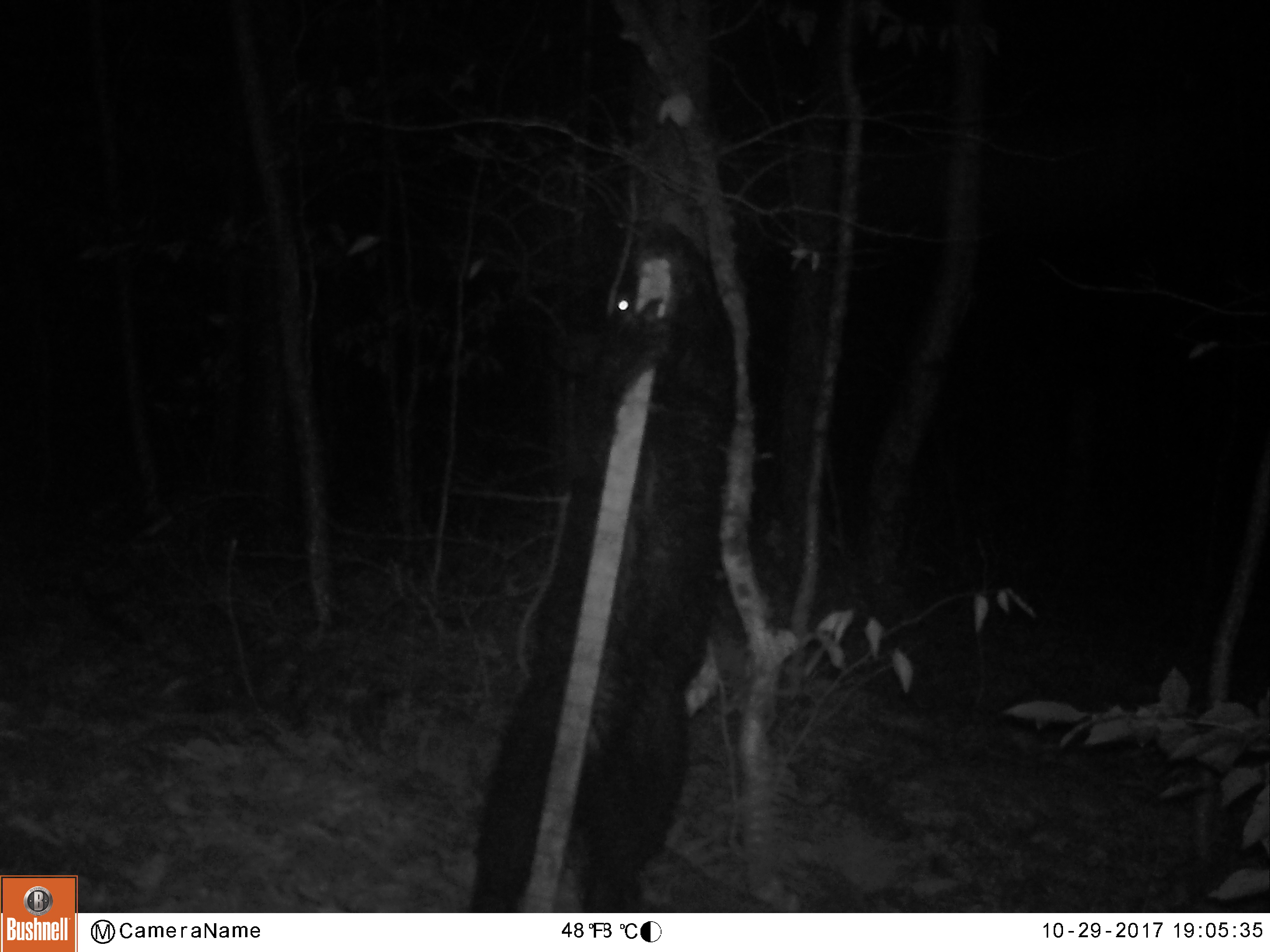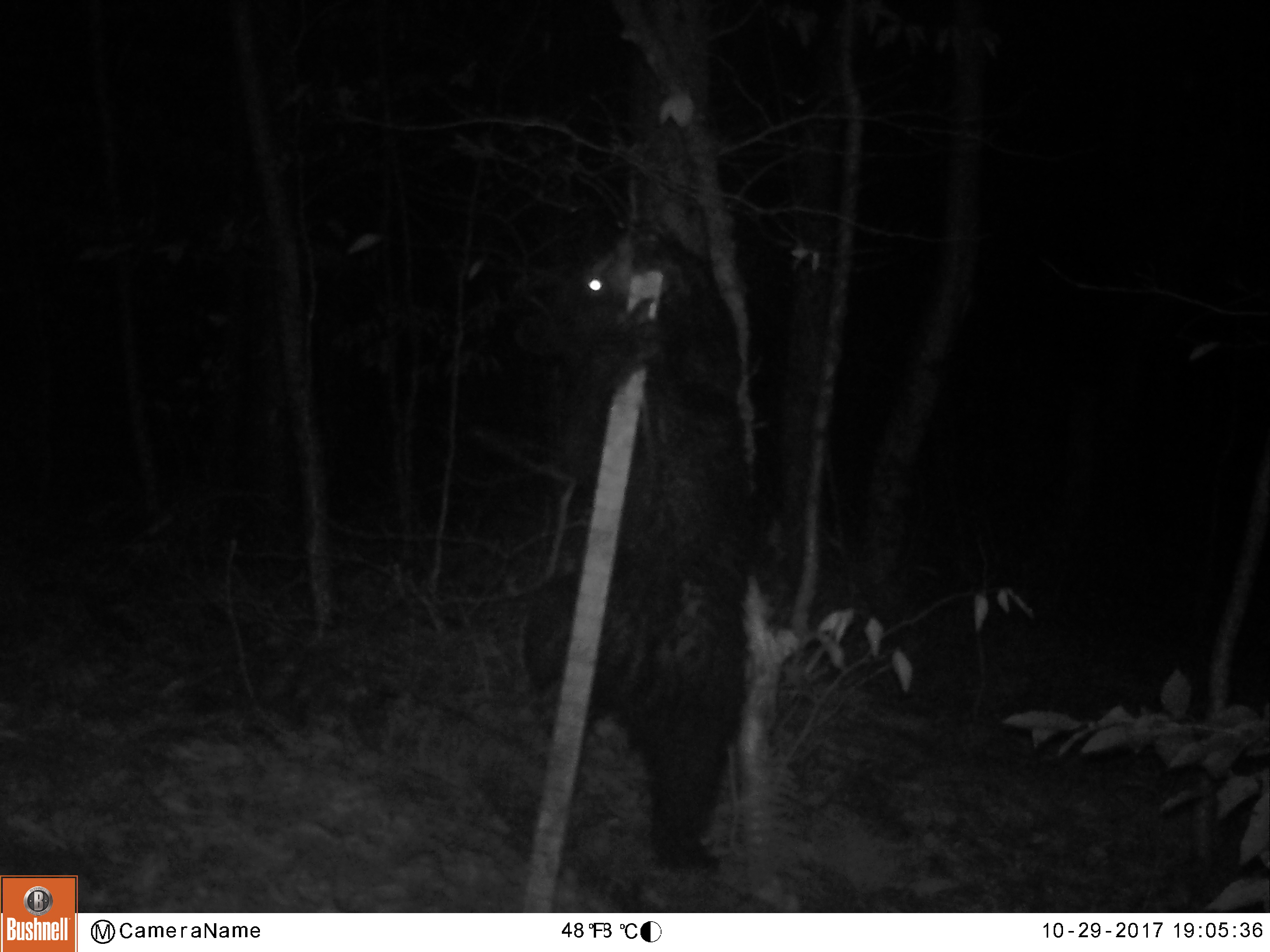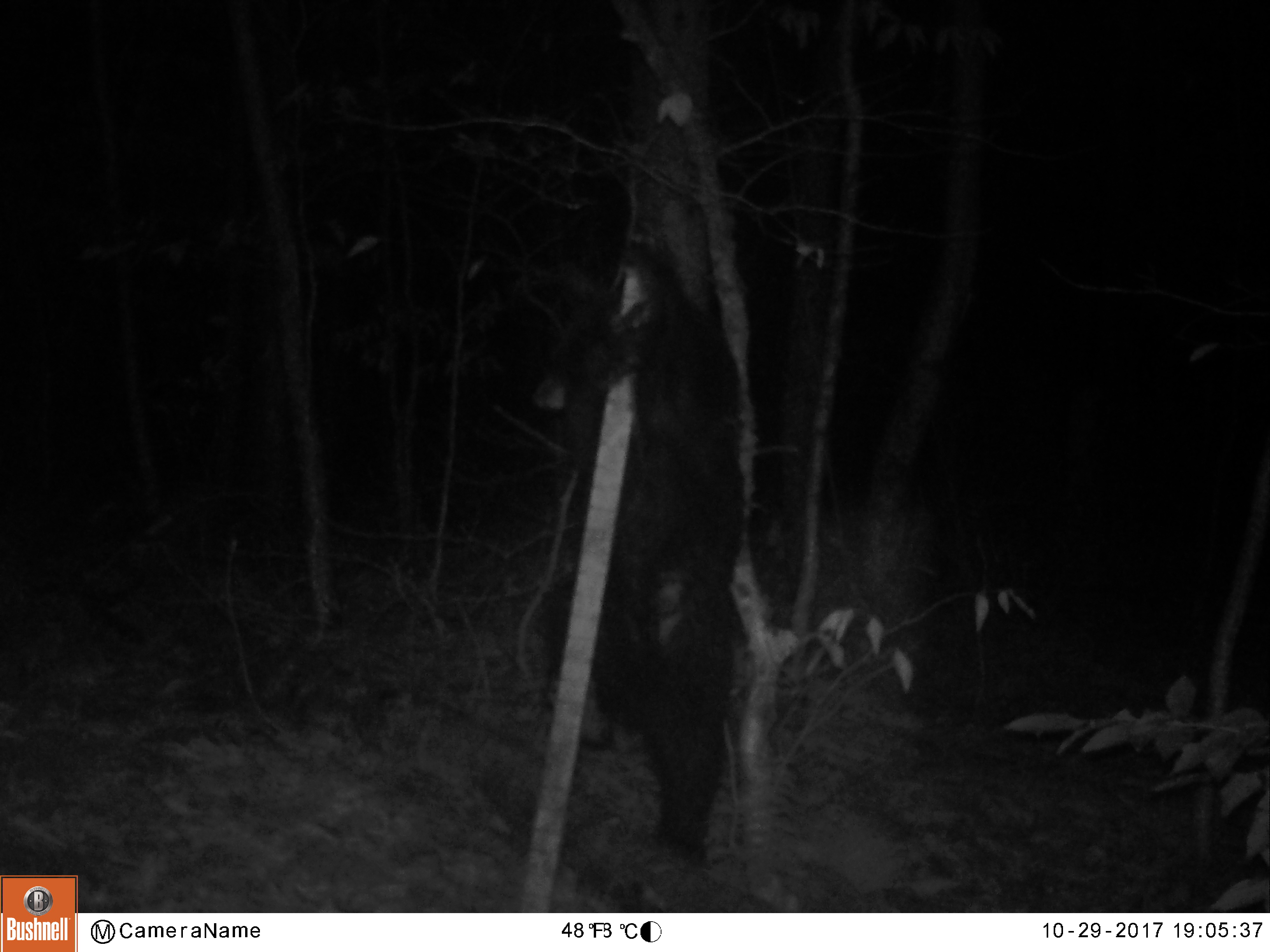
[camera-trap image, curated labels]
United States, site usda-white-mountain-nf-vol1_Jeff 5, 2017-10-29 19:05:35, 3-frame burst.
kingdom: Animalia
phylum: Chordata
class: Mammalia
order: Carnivora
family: Ursidae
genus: Ursus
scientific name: Ursus americanus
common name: black bear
Black bear (Ursus americanus).